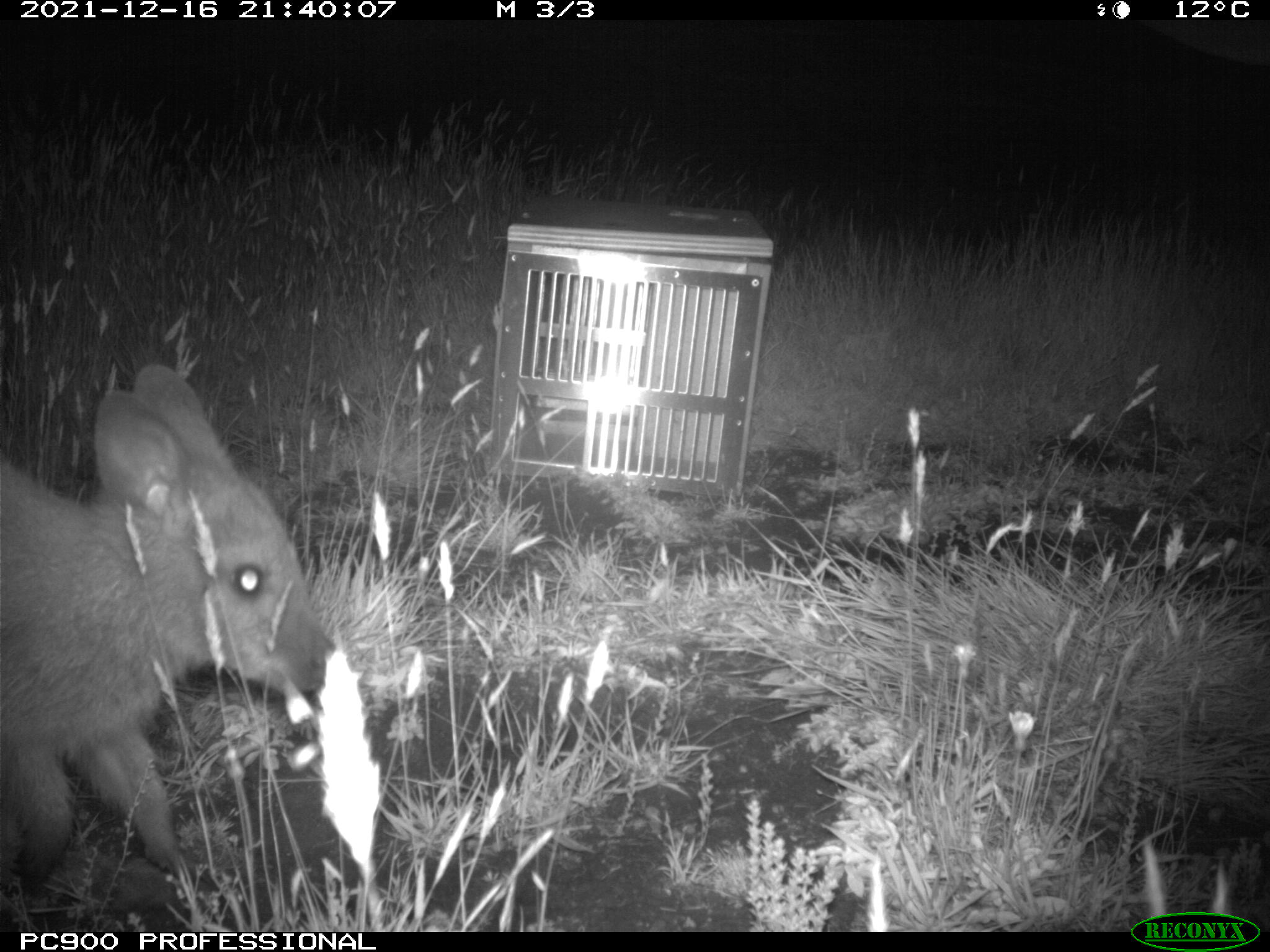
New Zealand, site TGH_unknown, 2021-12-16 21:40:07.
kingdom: Animalia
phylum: Chordata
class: Mammalia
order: Diprotodontia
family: Macropodidae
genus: Notamacropus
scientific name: Notamacropus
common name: wallaby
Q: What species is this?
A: Wallaby (Notamacropus).